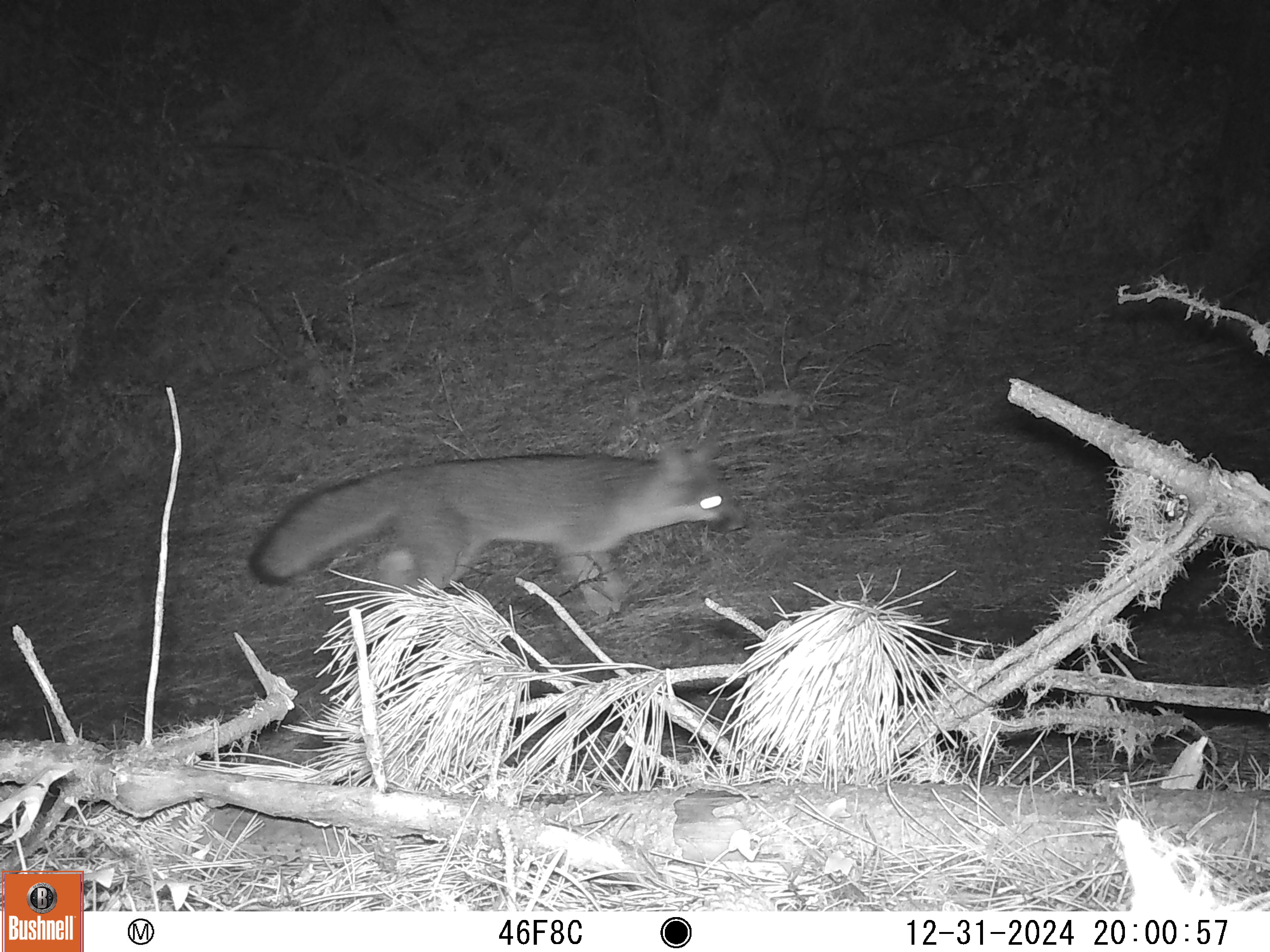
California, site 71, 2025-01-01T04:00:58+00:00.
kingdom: Animalia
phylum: Chordata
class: Mammalia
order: Carnivora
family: Canidae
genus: Urocyon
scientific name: Urocyon cinereoargenteus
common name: gray fox